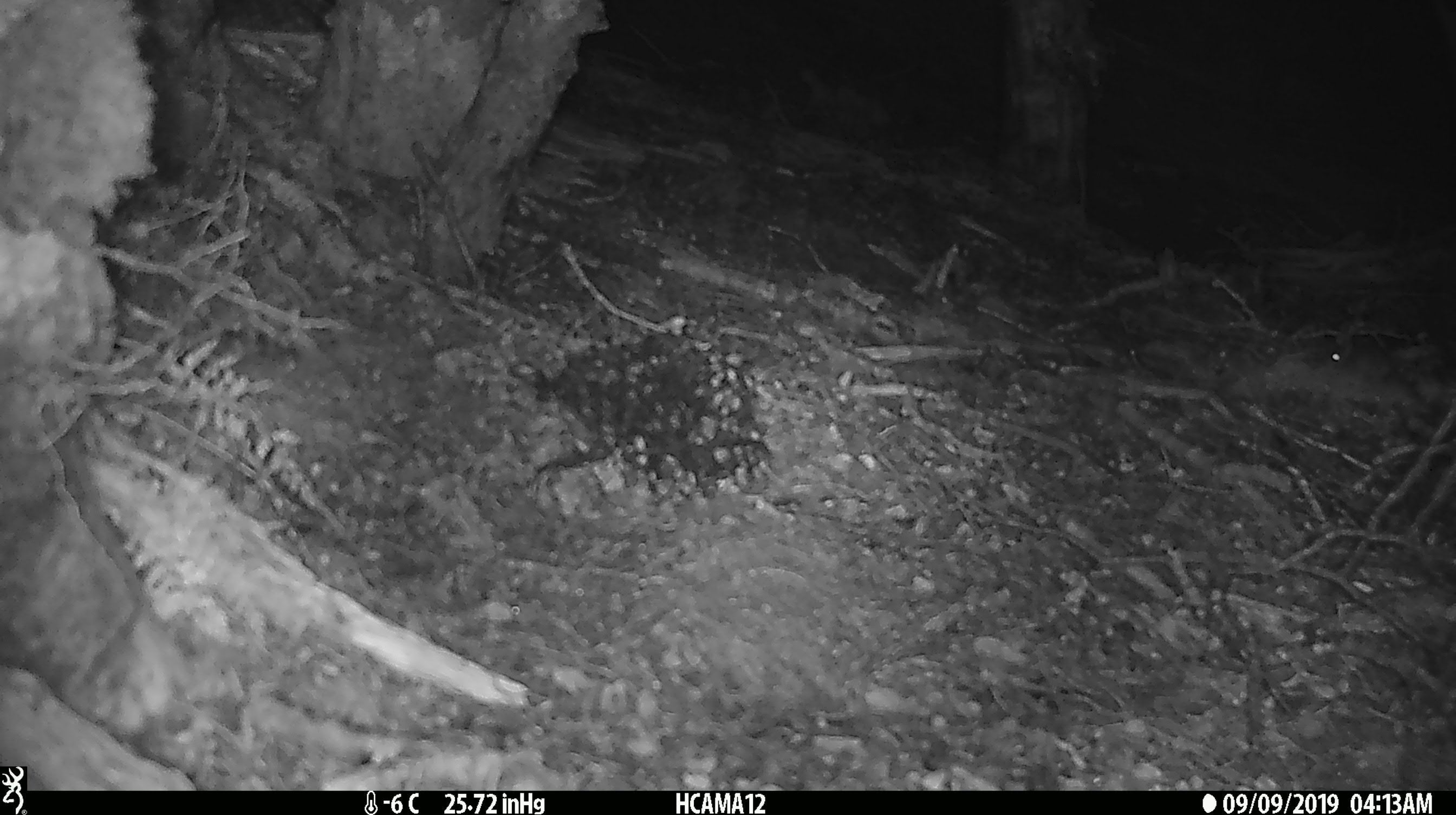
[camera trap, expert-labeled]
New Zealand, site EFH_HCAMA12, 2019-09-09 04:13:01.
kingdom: Animalia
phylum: Chordata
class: Mammalia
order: Rodentia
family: Muridae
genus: Mus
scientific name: Mus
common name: mouse